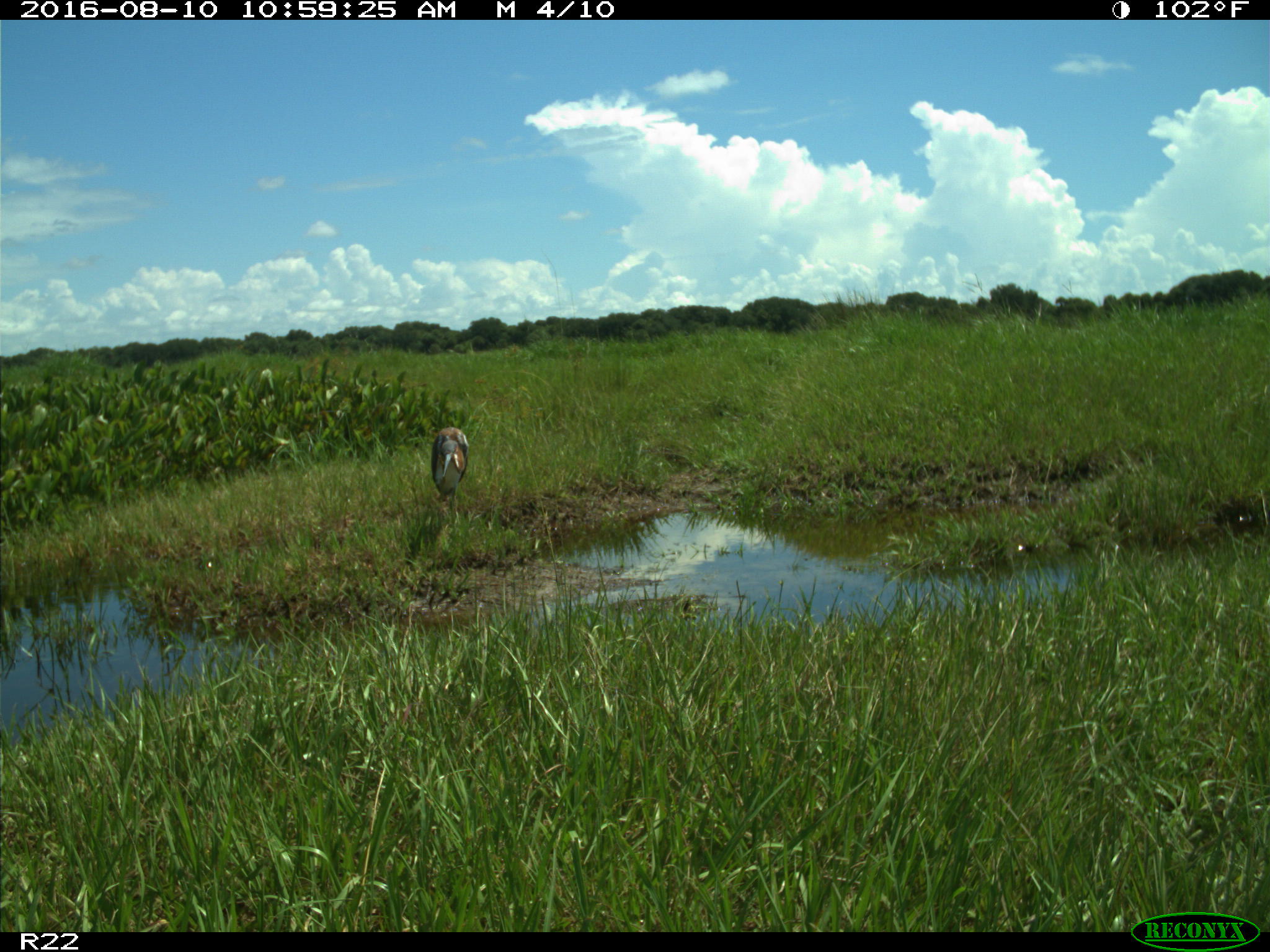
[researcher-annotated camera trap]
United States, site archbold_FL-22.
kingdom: Animalia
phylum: Chordata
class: Aves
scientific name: Aves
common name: birds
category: unidentified bird